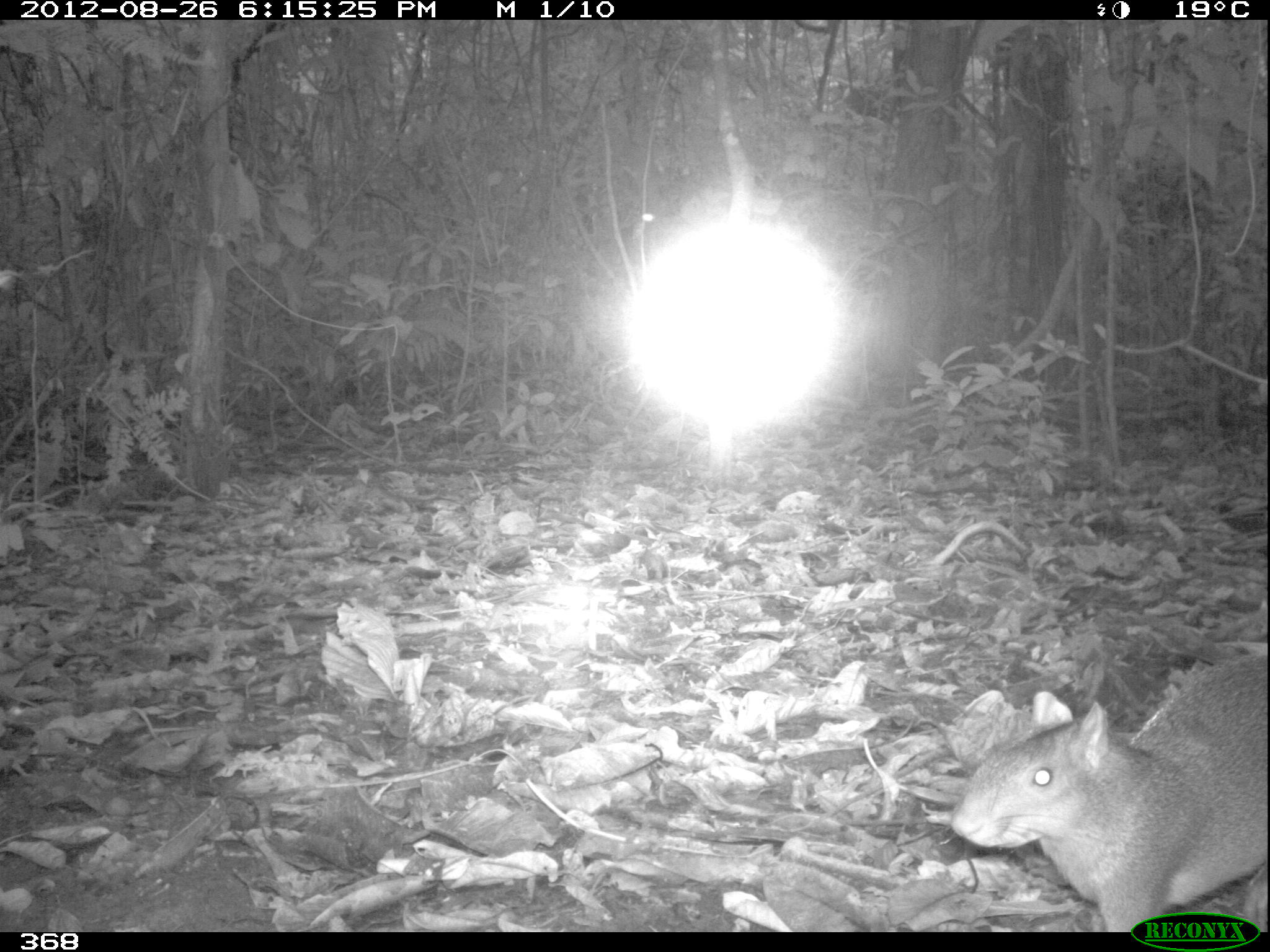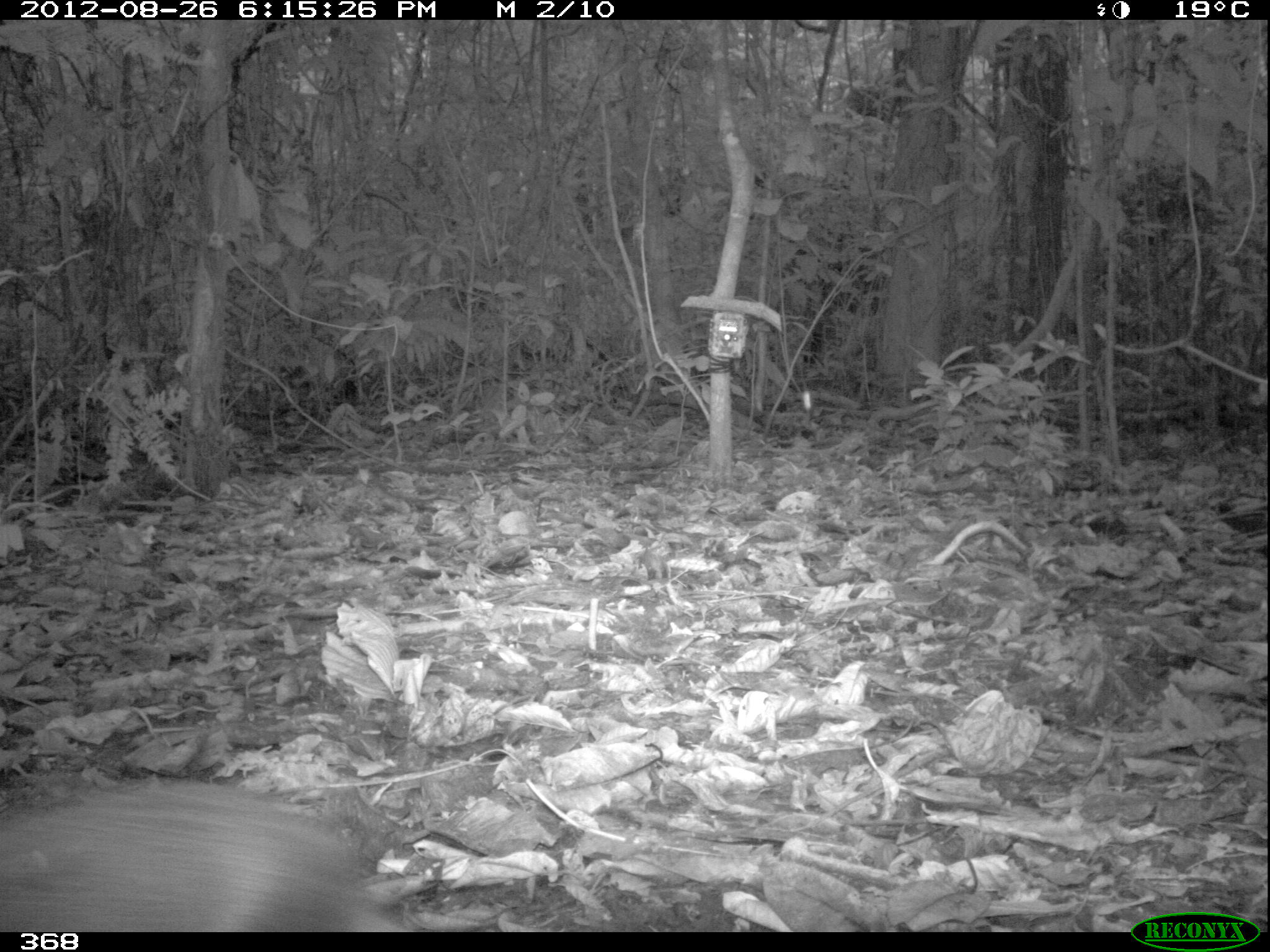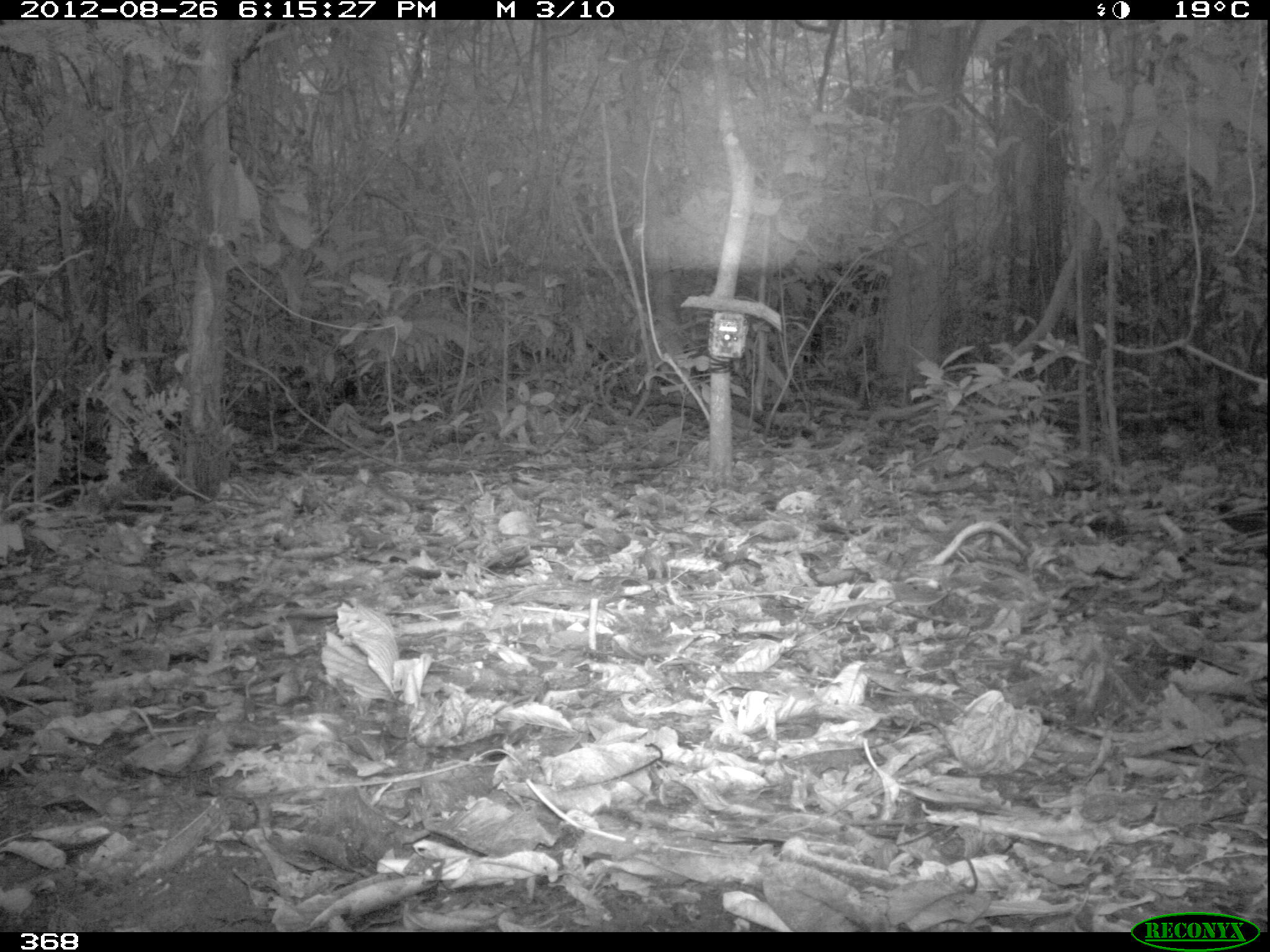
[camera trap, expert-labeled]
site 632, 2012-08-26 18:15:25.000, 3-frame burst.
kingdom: Animalia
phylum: Chordata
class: Mammalia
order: Rodentia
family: Dasyproctidae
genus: Dasyprocta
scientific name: Dasyprocta punctata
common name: central american agouti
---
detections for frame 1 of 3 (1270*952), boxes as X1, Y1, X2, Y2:
dasyprocta punctata: 951, 643, 1270, 922